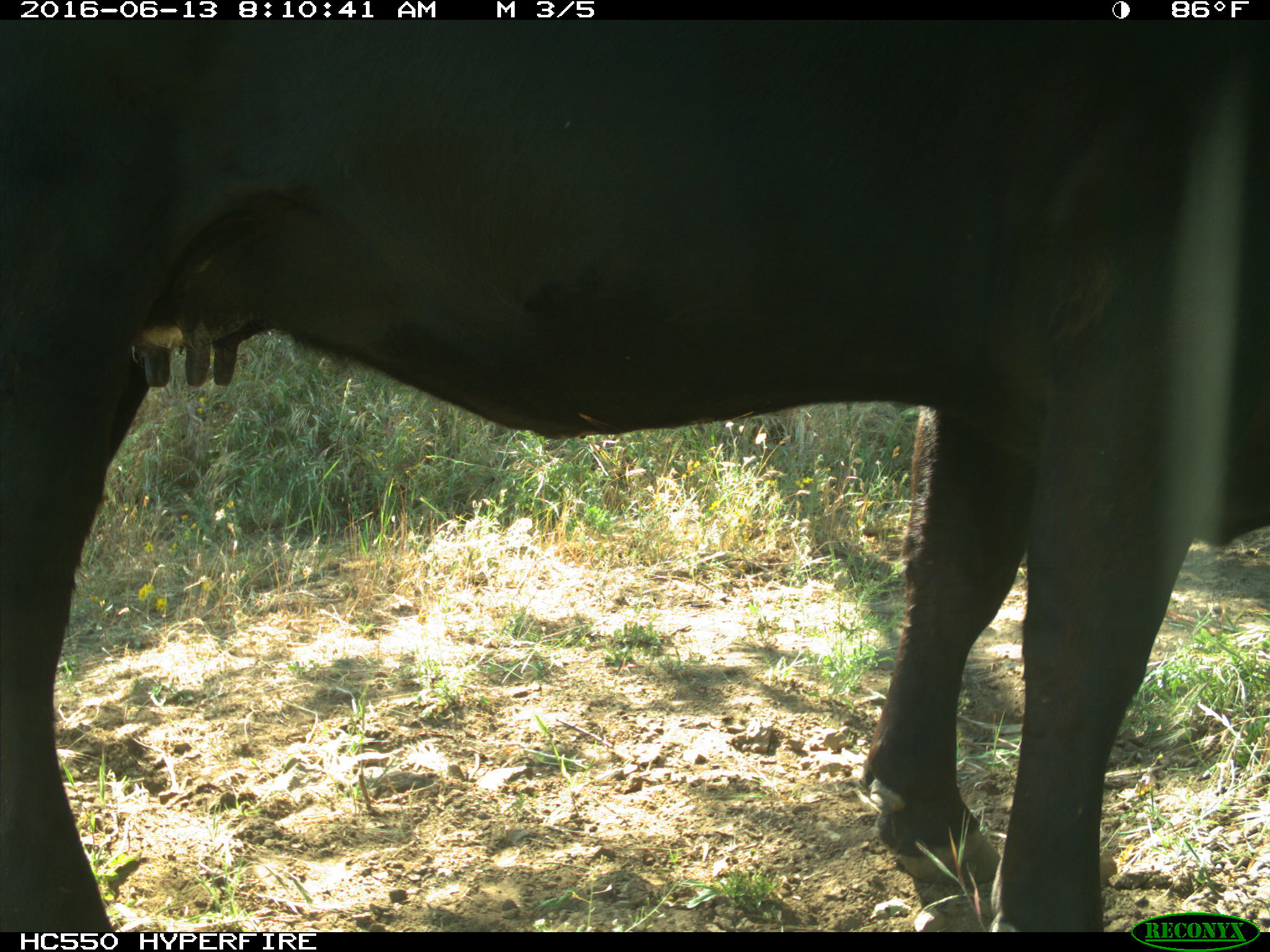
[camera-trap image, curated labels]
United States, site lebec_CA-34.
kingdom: Animalia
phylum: Chordata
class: Mammalia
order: Artiodactyla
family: Bovidae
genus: Bos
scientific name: Bos taurus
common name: domestic cow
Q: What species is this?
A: Bos taurus (domestic cow).